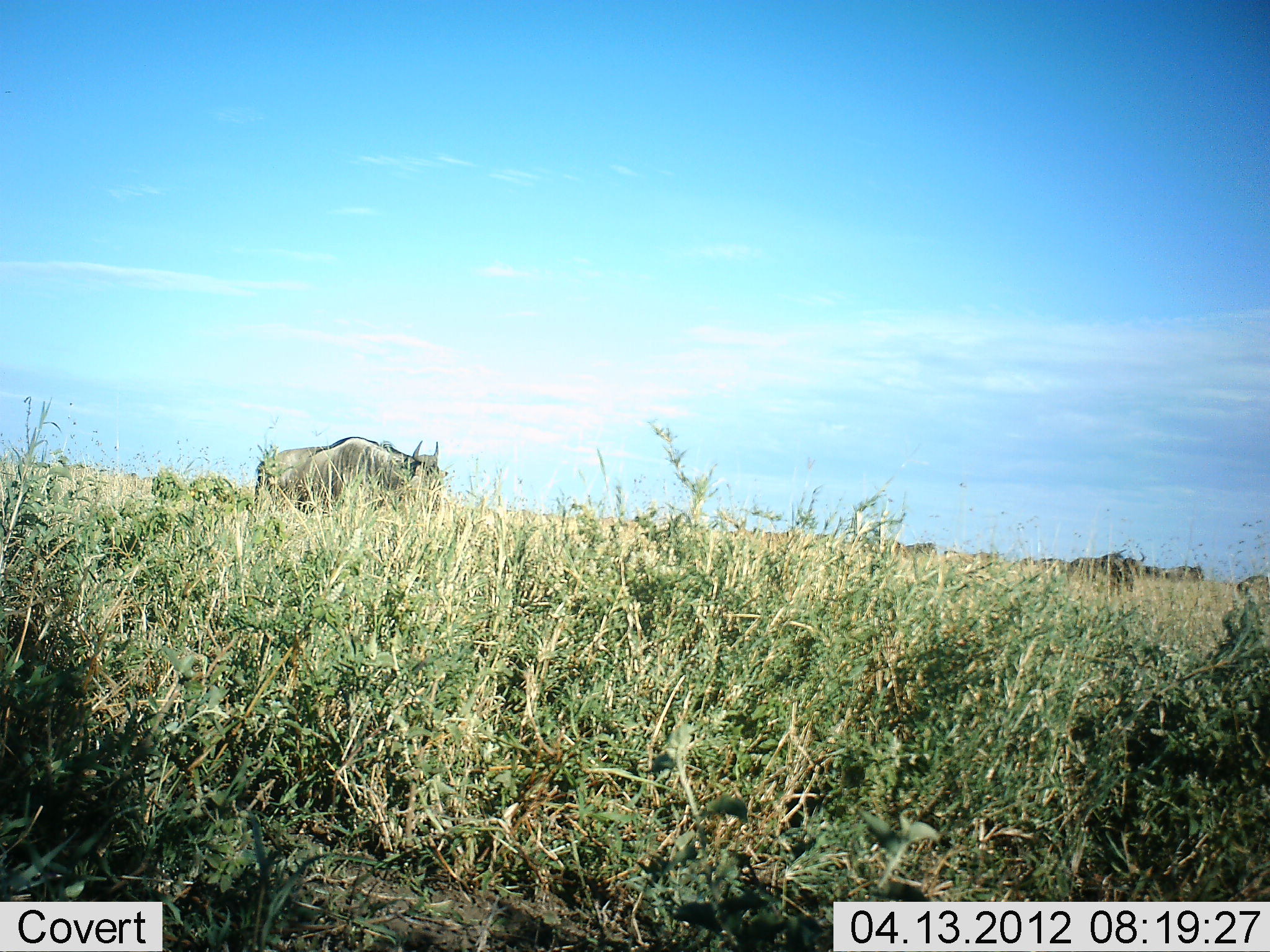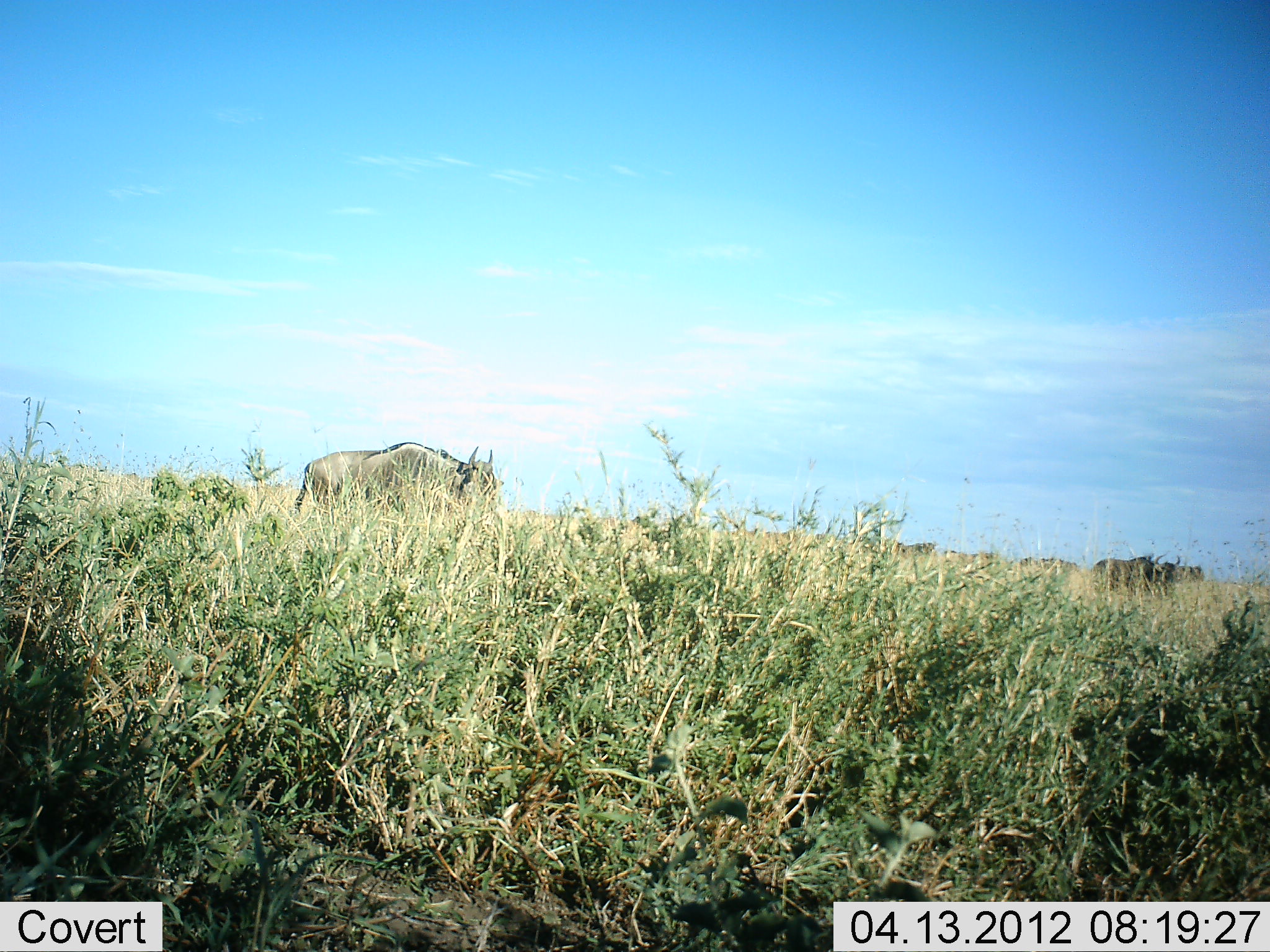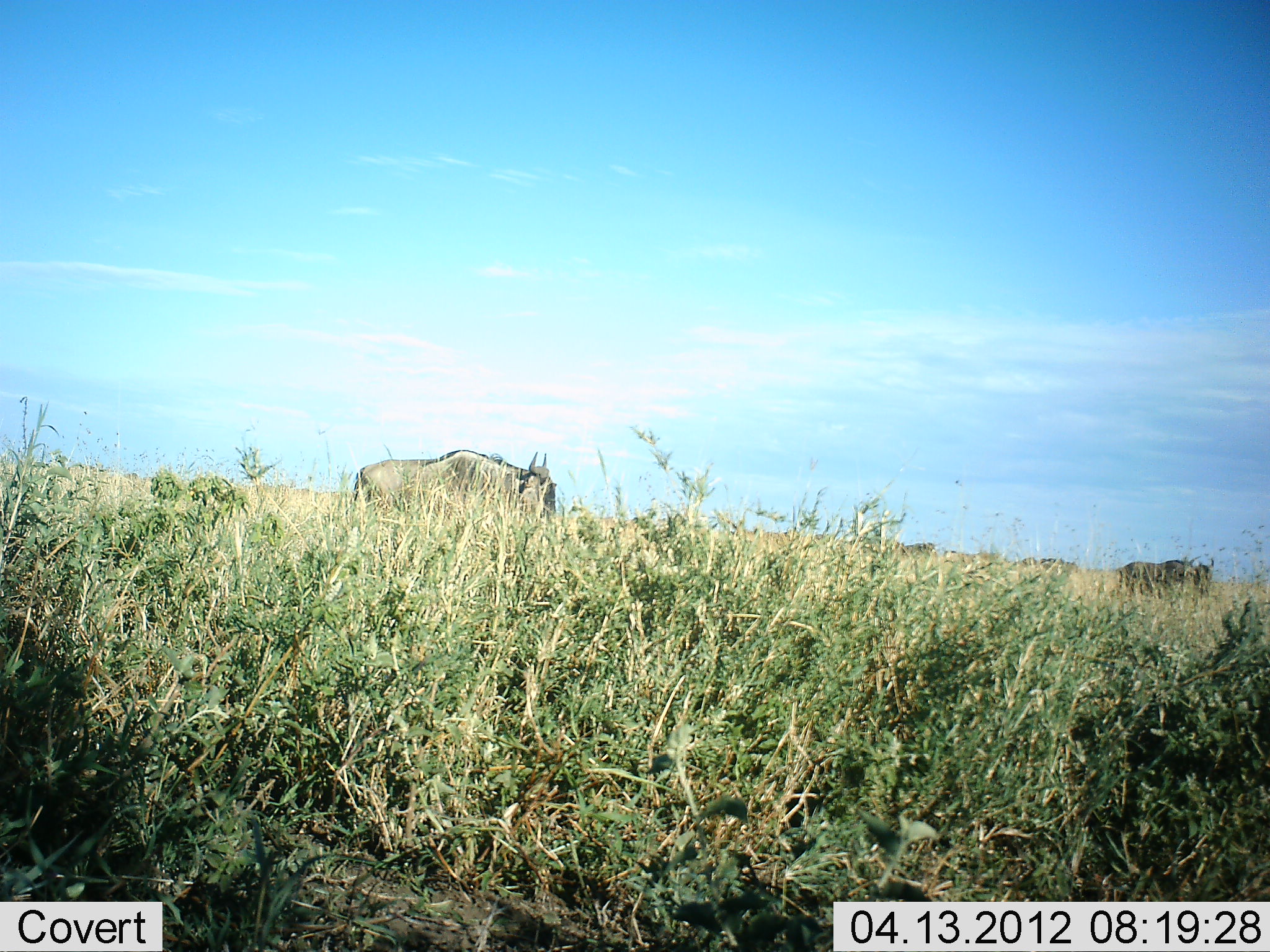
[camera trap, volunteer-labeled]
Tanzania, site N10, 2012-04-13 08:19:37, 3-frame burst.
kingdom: Animalia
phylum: Chordata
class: Mammalia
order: Artiodactyla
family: Bovidae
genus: Connochaetes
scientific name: Connochaetes taurinus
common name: blue wildebeest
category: wildebeest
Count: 3.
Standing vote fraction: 20%.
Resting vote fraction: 0%.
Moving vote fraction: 100%.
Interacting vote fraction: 0%.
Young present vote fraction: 0%.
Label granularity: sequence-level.